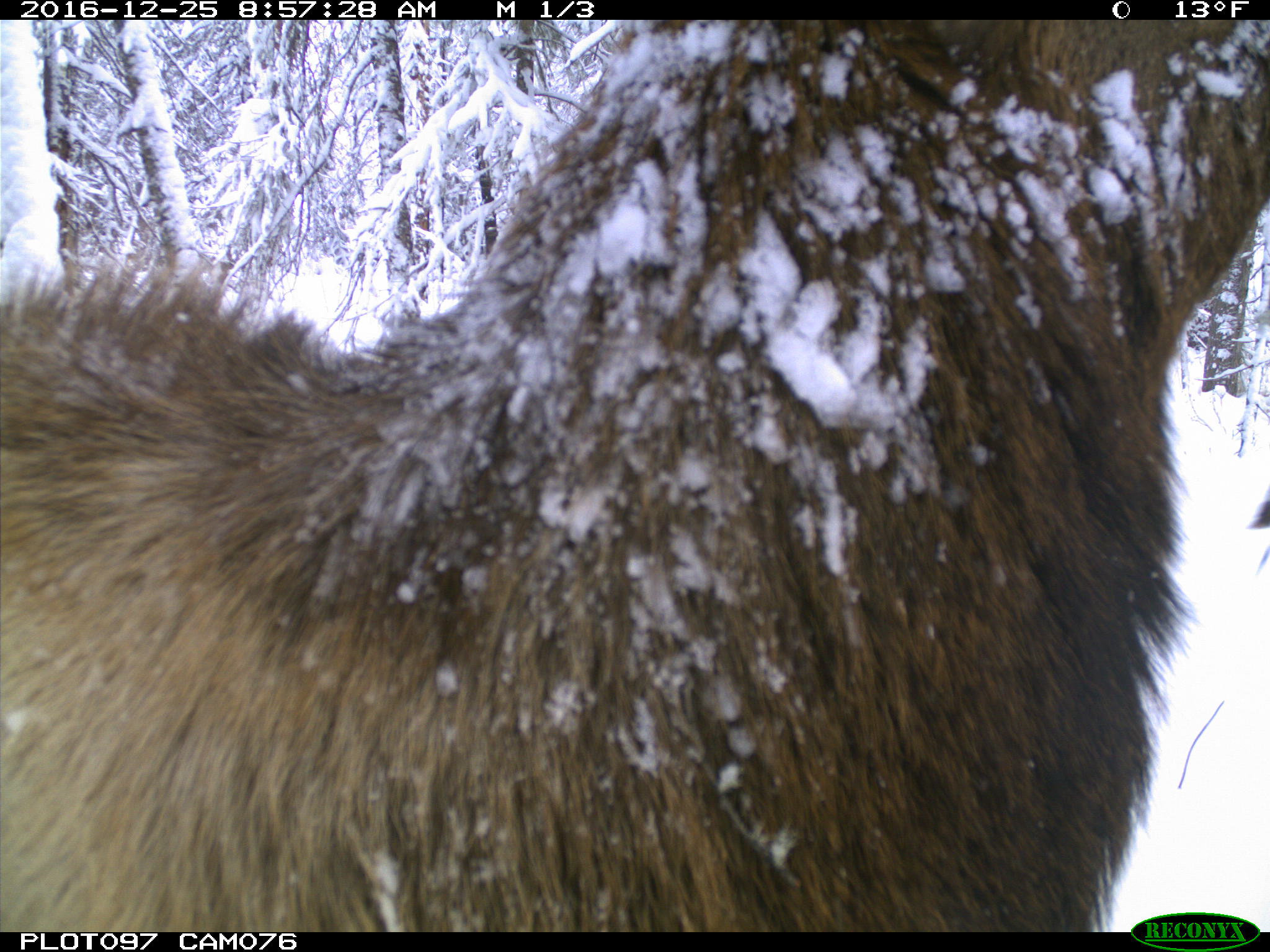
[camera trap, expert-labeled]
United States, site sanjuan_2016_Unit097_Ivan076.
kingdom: Animalia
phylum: Chordata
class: Mammalia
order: Artiodactyla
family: Cervidae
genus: Cervus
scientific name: Cervus elaphus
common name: red deer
Cervus elaphus (red deer).